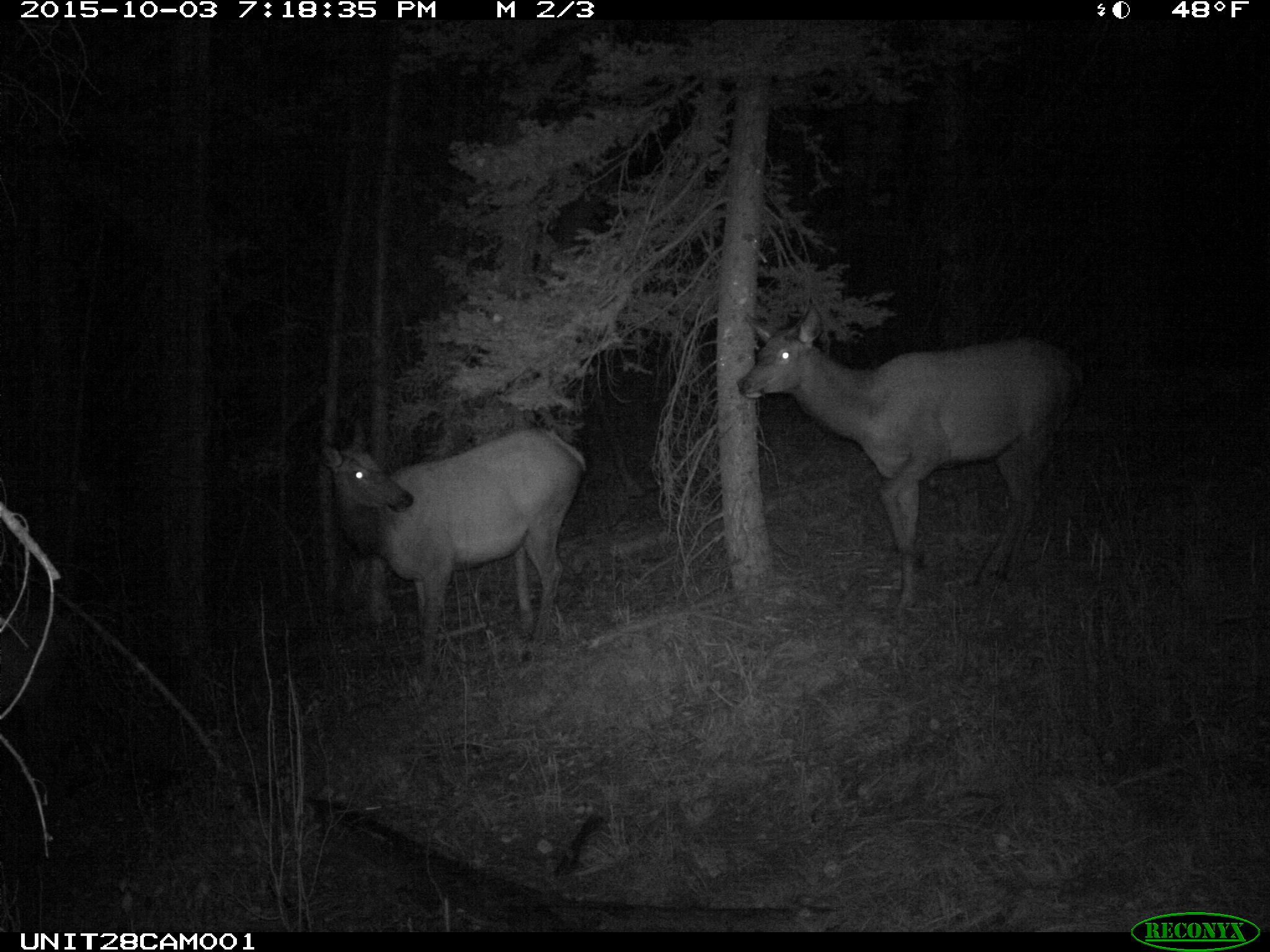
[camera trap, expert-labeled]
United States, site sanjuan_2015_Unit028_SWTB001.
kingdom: Animalia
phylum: Chordata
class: Mammalia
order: Artiodactyla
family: Cervidae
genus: Cervus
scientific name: Cervus elaphus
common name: red deer